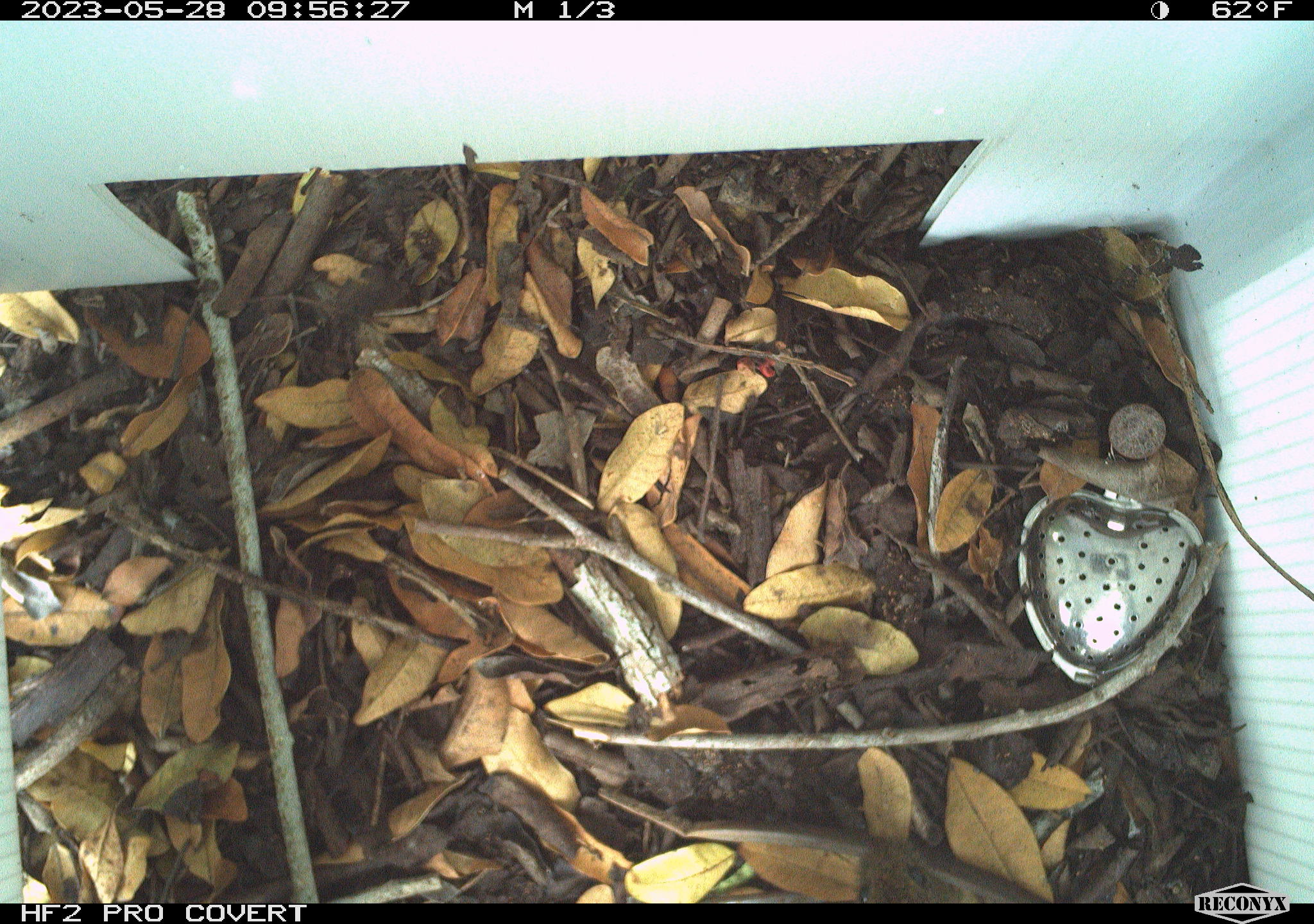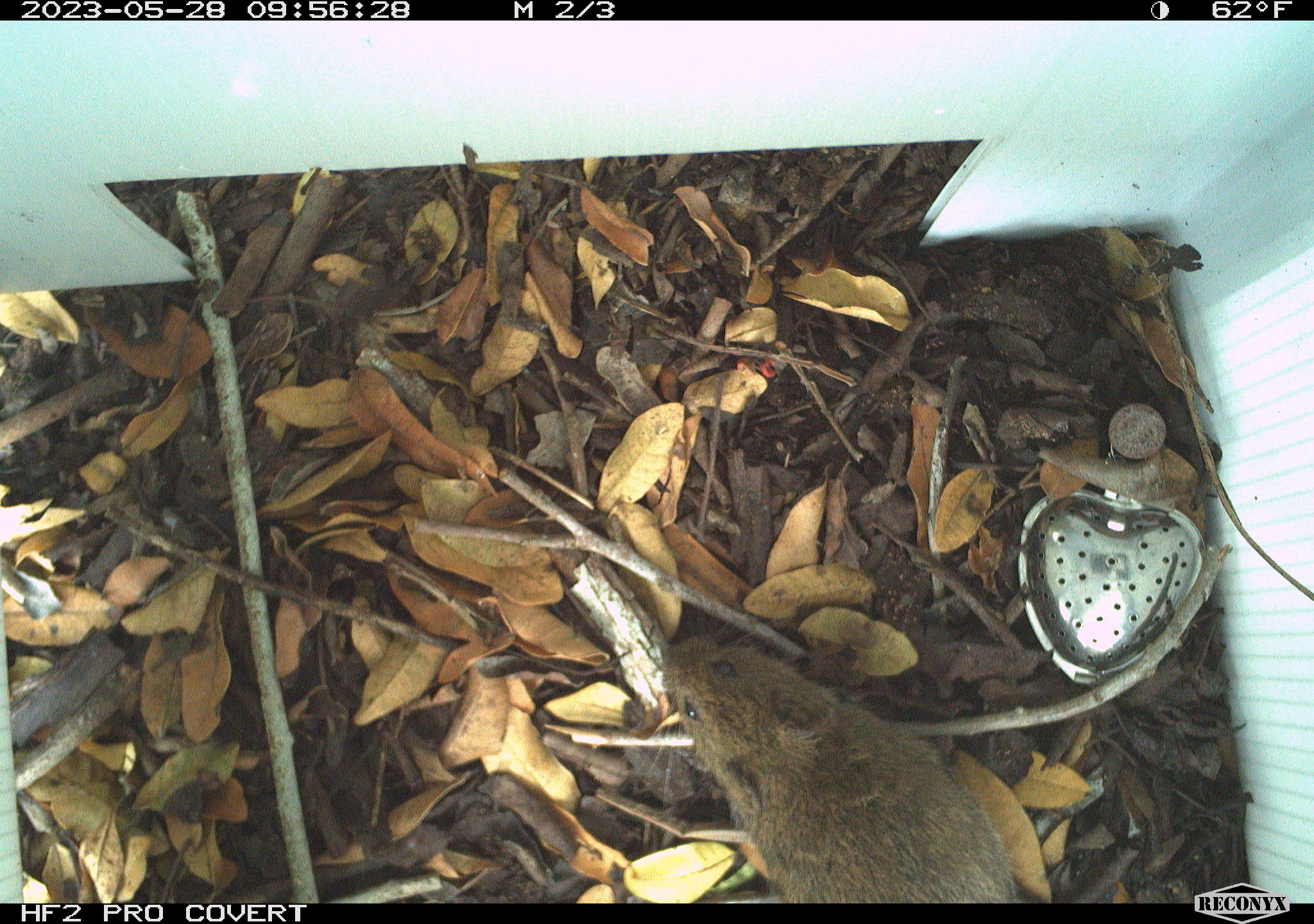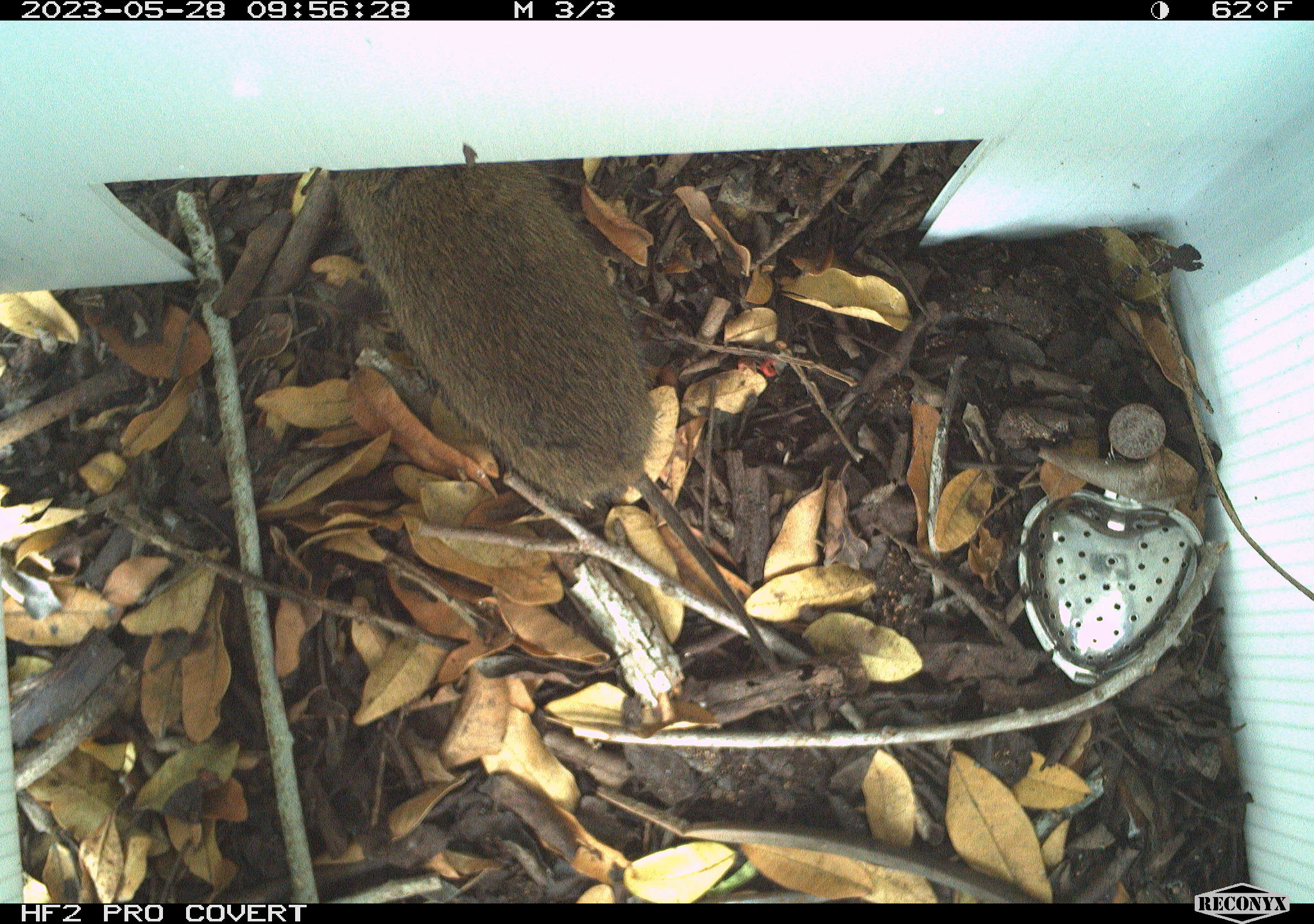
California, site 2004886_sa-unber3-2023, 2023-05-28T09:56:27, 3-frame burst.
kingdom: Animalia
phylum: Chordata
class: Mammalia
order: Rodentia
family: Cricetidae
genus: Microtus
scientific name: Microtus californicus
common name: california vole